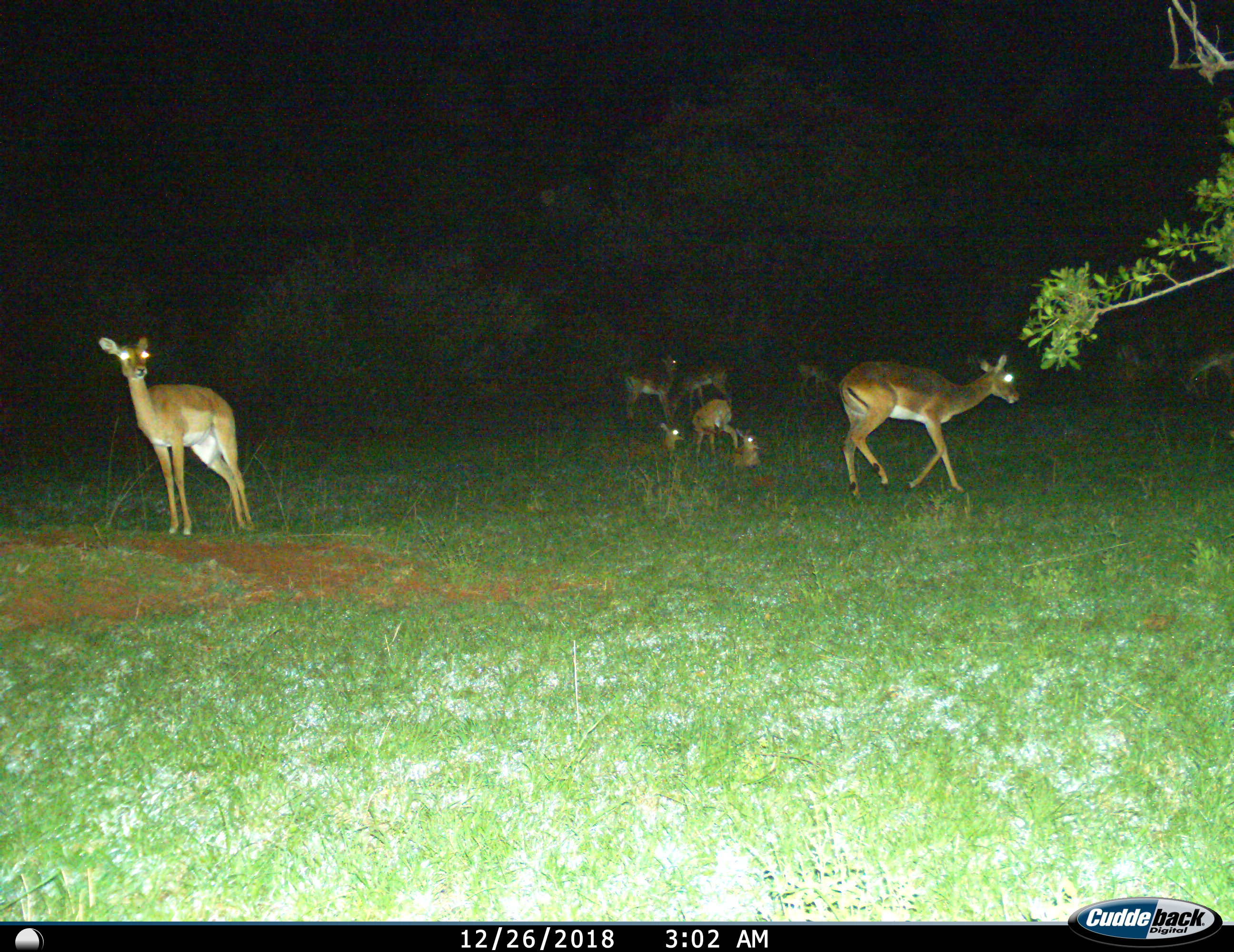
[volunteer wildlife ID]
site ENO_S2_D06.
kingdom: Animalia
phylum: Chordata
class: Mammalia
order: Artiodactyla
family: Bovidae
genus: Aepyceros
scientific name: Aepyceros melampus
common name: impala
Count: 9.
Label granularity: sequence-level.